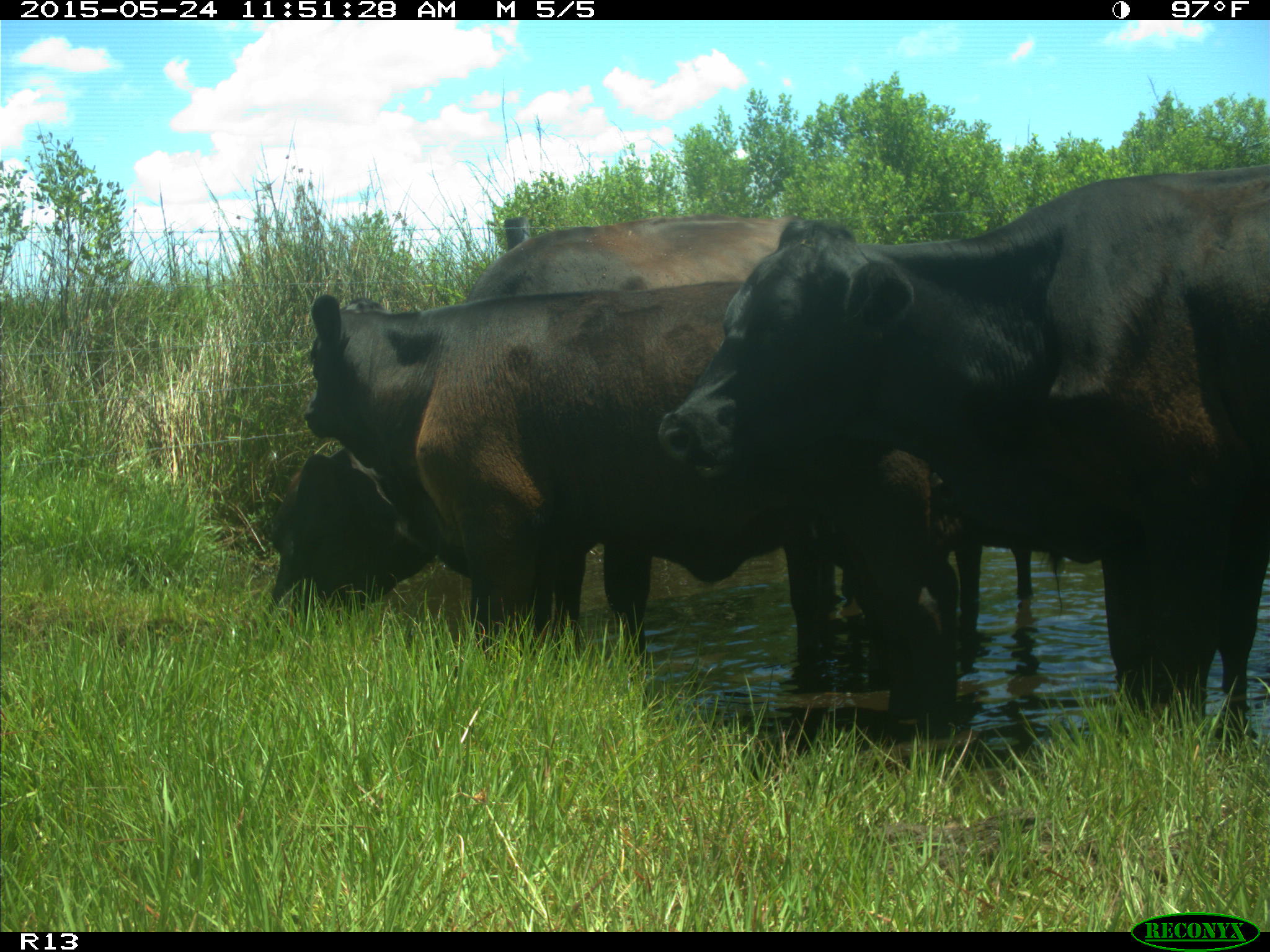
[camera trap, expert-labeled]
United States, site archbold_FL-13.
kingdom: Animalia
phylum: Chordata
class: Mammalia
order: Artiodactyla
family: Bovidae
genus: Bos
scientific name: Bos taurus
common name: domestic cow